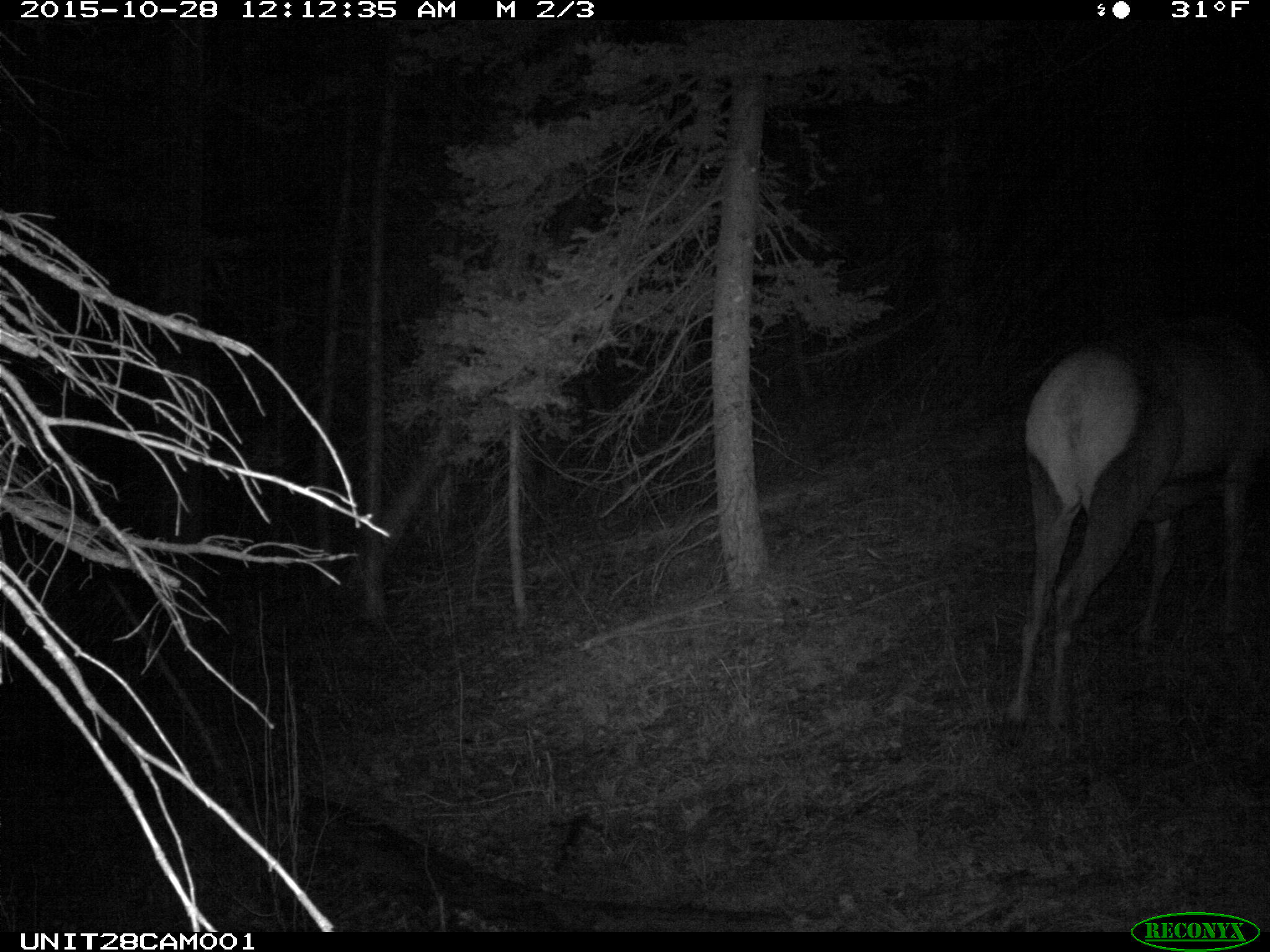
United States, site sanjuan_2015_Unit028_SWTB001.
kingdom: Animalia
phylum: Chordata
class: Mammalia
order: Artiodactyla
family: Cervidae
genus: Cervus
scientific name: Cervus elaphus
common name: red deer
Cervus elaphus (red deer).